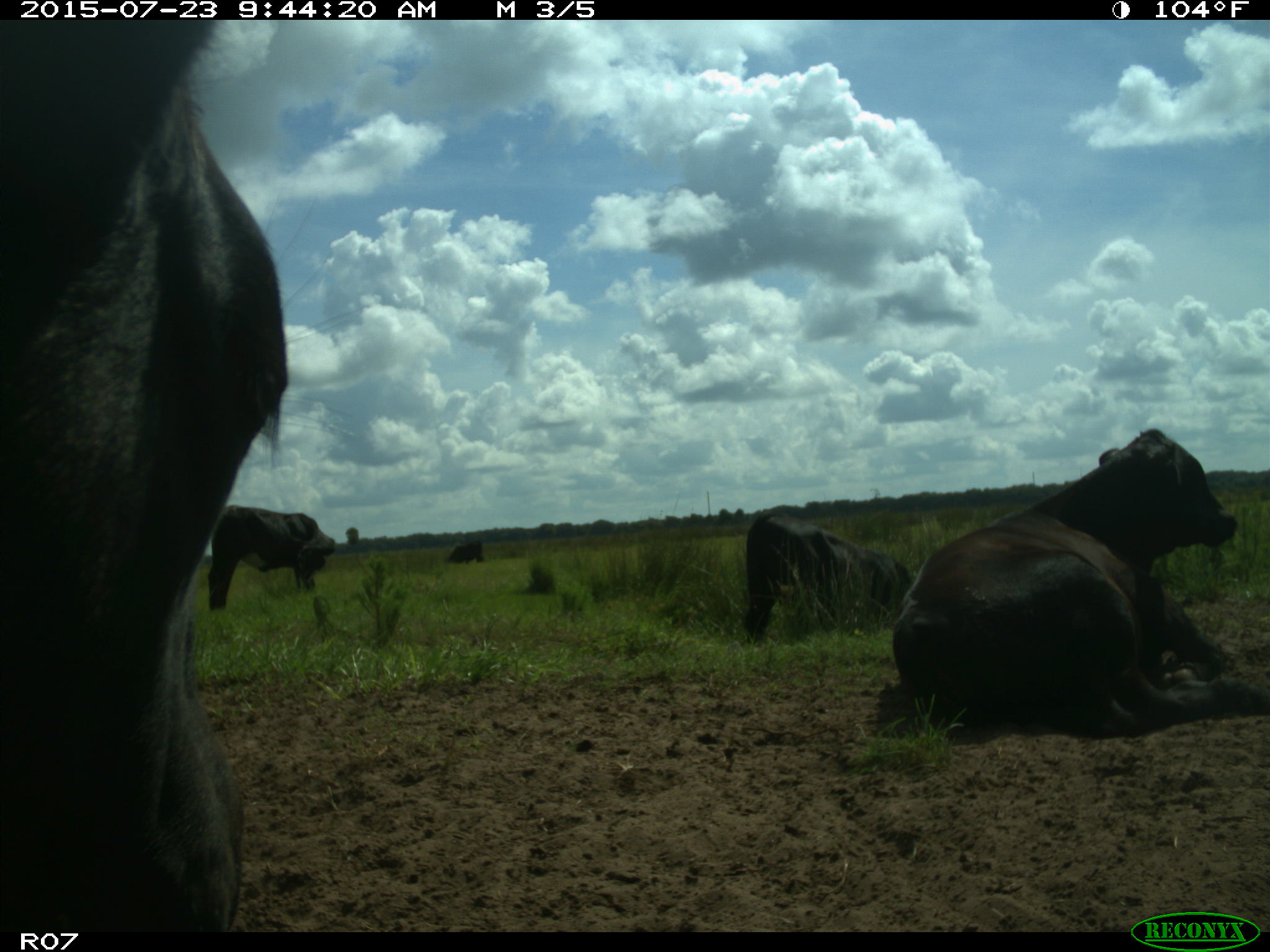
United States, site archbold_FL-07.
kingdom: Animalia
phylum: Chordata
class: Mammalia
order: Artiodactyla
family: Bovidae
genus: Bos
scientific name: Bos taurus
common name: domestic cow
Bos taurus (domestic cow).